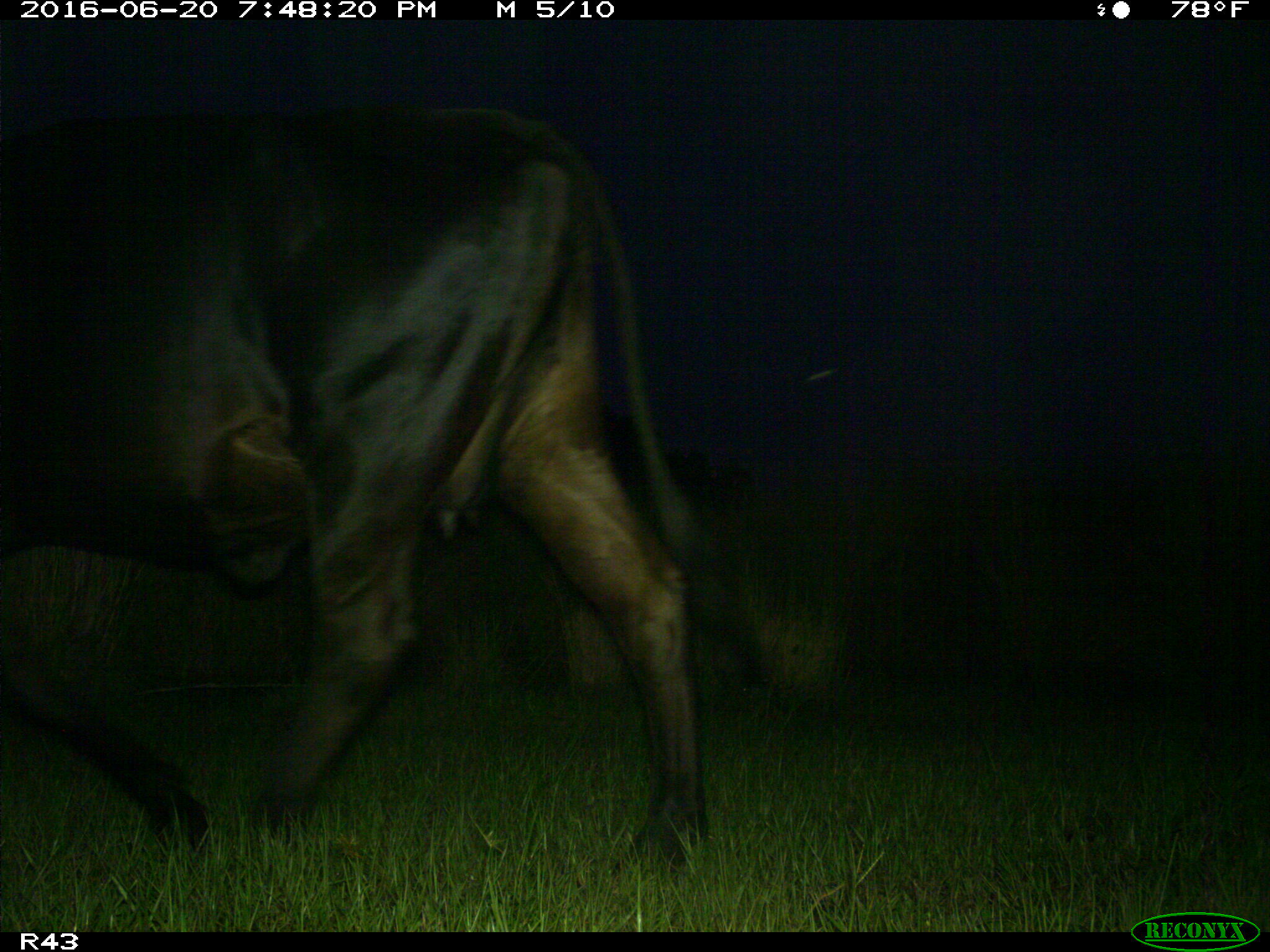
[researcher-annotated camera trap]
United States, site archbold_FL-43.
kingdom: Animalia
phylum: Chordata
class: Mammalia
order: Artiodactyla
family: Bovidae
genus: Bos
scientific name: Bos taurus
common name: domestic cow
Bos taurus (domestic cow).